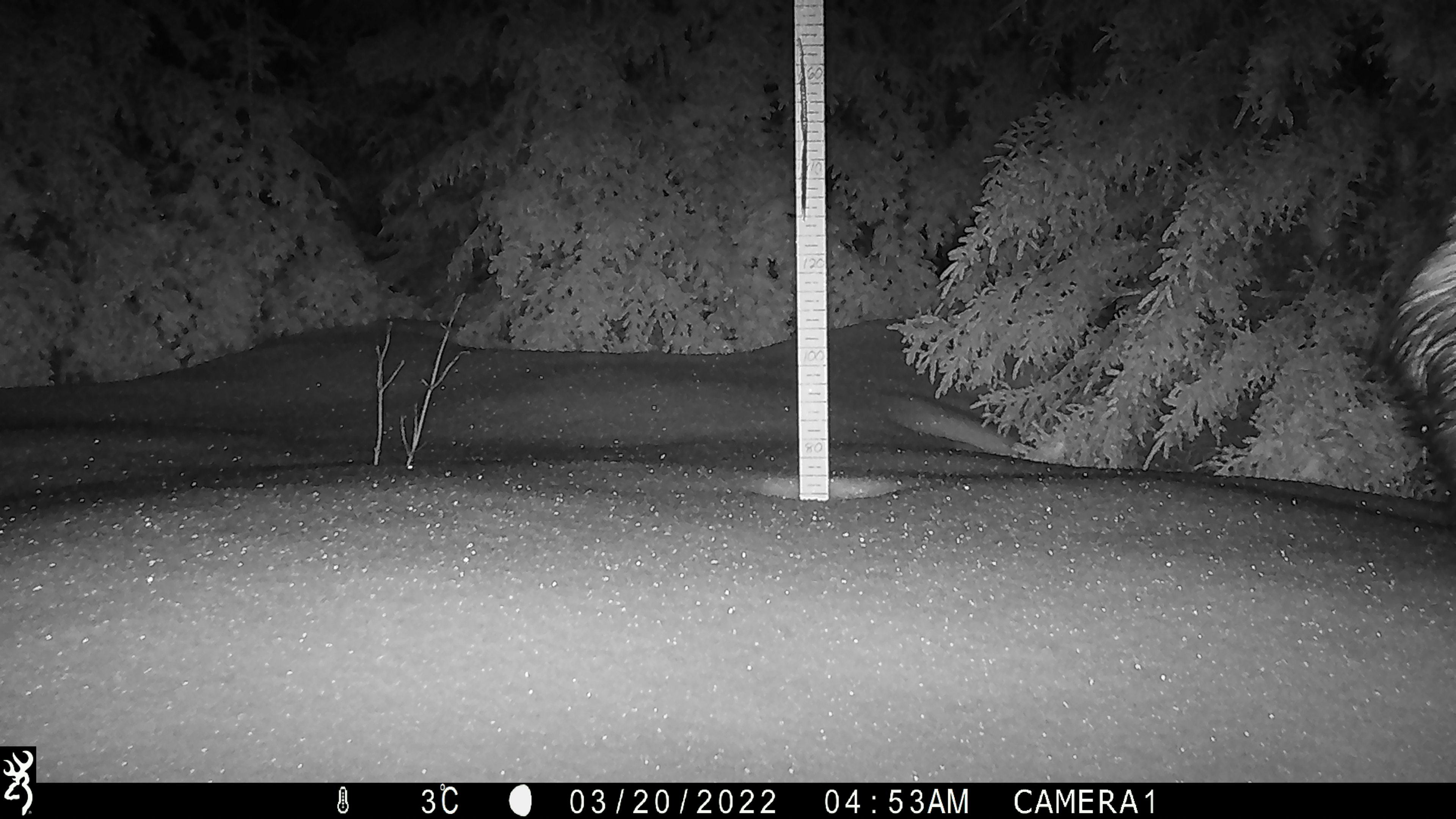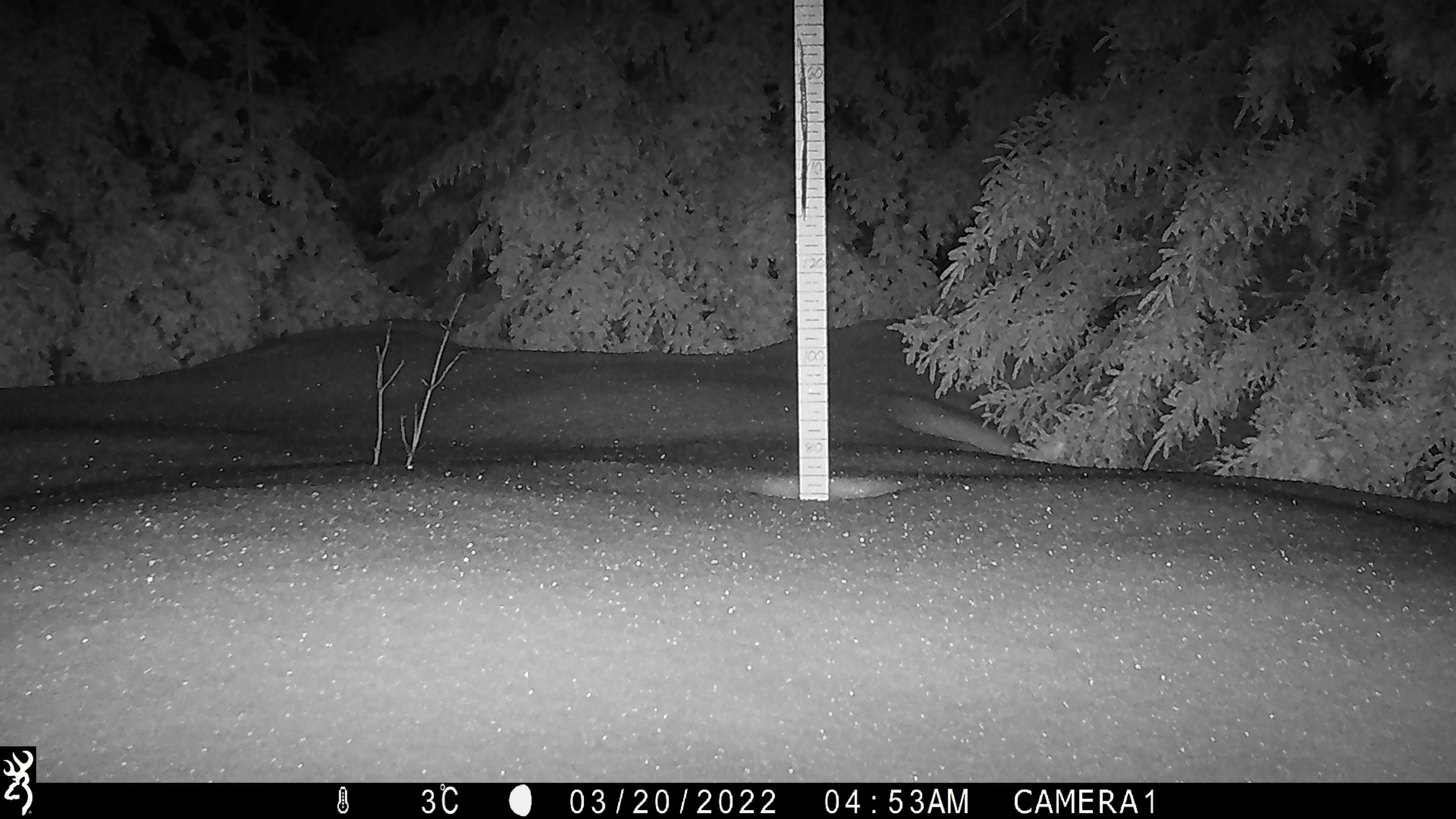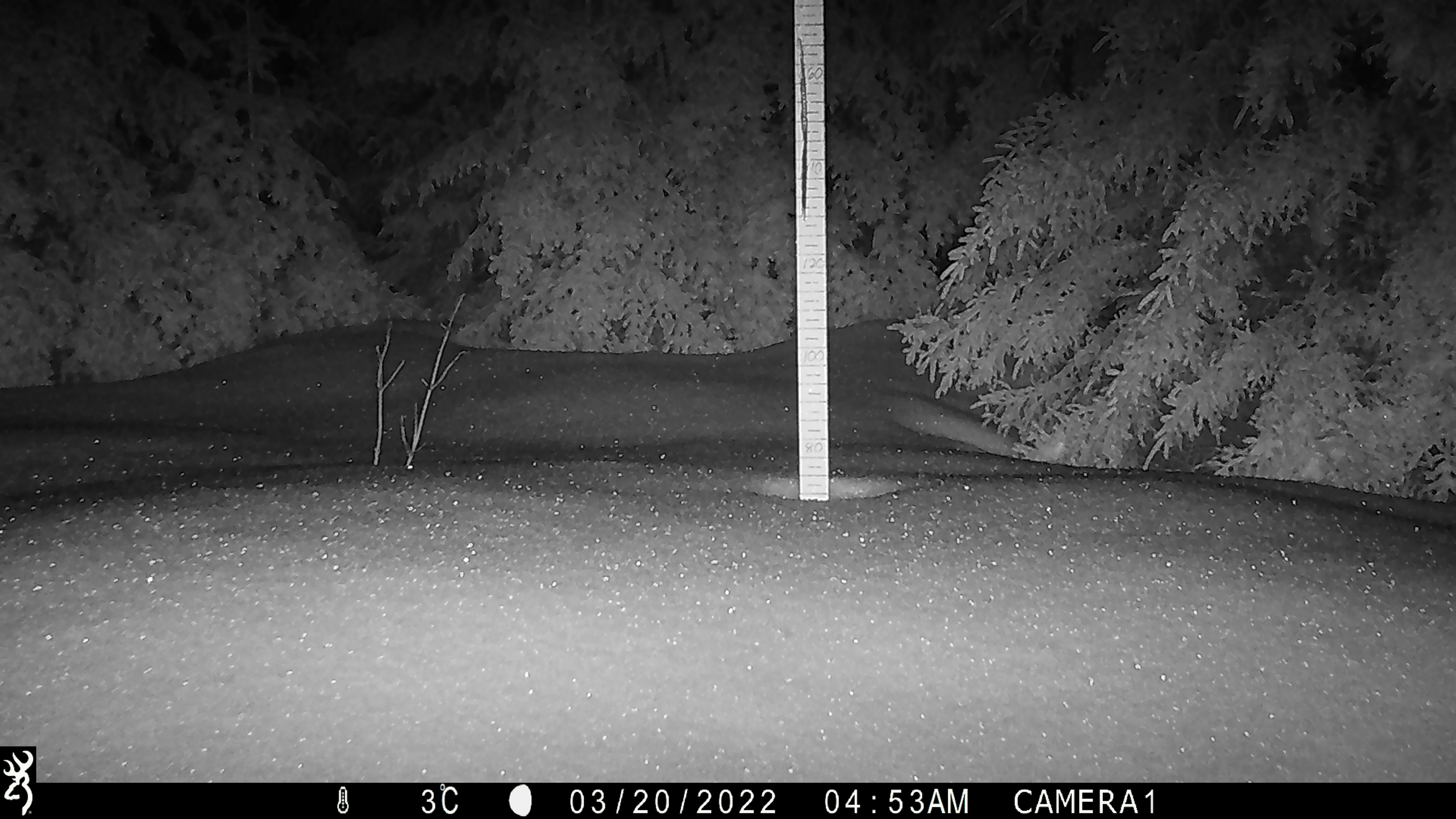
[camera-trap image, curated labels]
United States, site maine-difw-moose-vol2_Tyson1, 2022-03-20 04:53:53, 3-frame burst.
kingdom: Animalia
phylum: Chordata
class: Mammalia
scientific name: Mammalia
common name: mammal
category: mammal sp.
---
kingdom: Animalia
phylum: Chordata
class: Mammalia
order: Artiodactyla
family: Cervidae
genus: Alces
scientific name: Alces alces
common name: moose